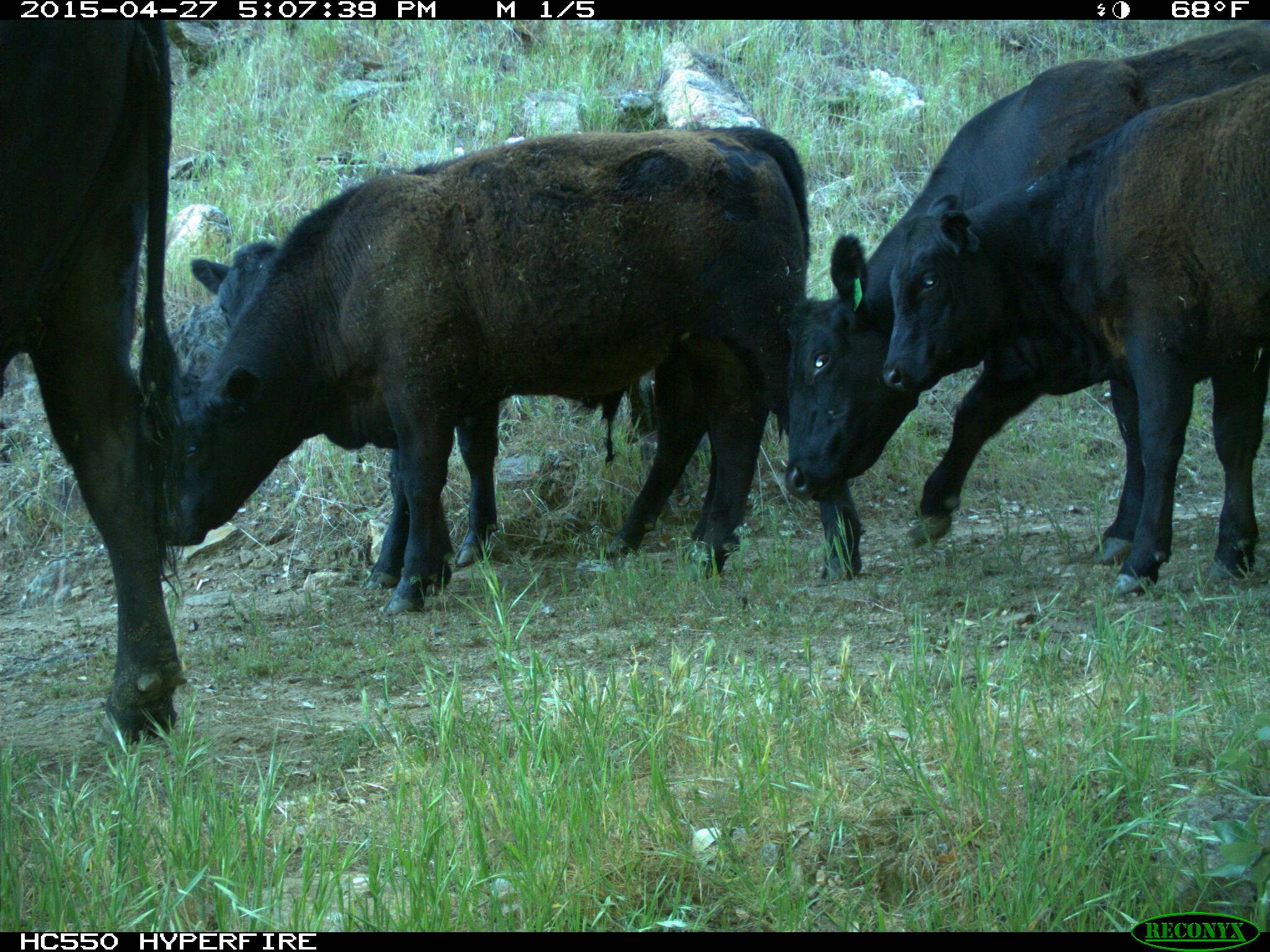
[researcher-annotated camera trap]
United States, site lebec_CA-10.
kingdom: Animalia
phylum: Chordata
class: Mammalia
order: Artiodactyla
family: Bovidae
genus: Bos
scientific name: Bos taurus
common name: domestic cow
Bos taurus (domestic cow).